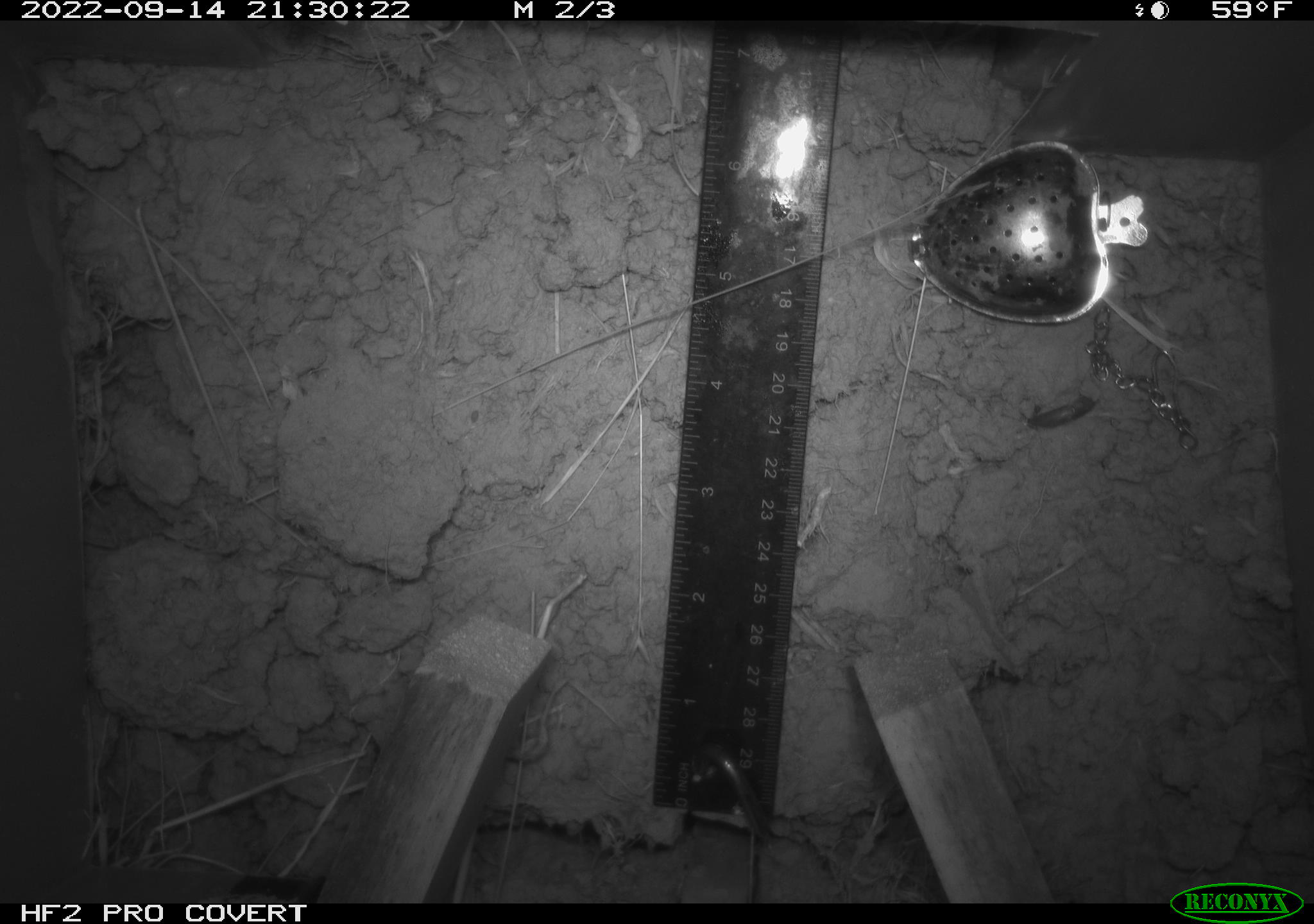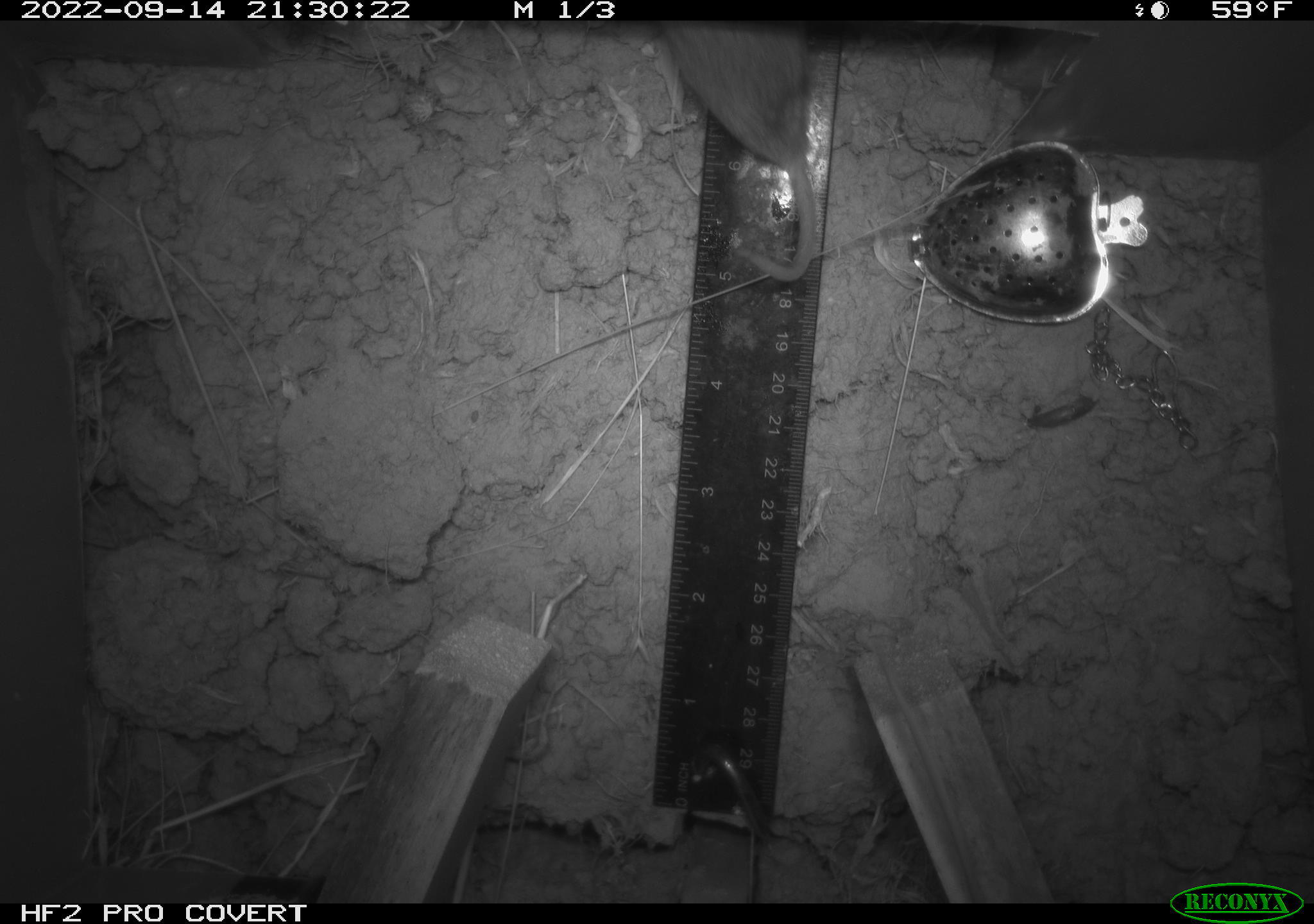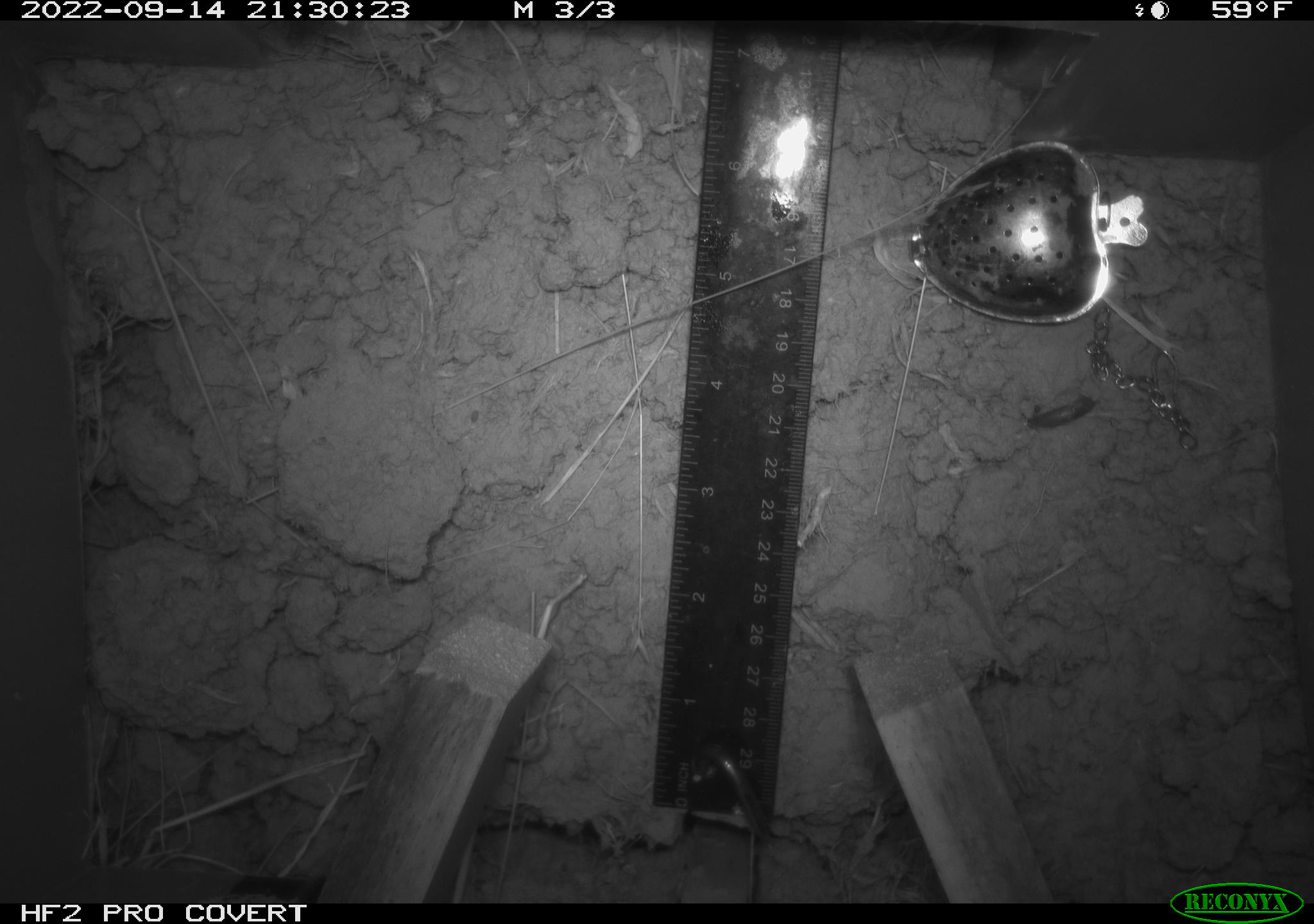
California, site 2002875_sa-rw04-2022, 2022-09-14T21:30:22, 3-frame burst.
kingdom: Animalia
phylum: Chordata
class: Mammalia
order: Rodentia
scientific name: Rodentia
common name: mouse species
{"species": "mouse species (Rodentia)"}